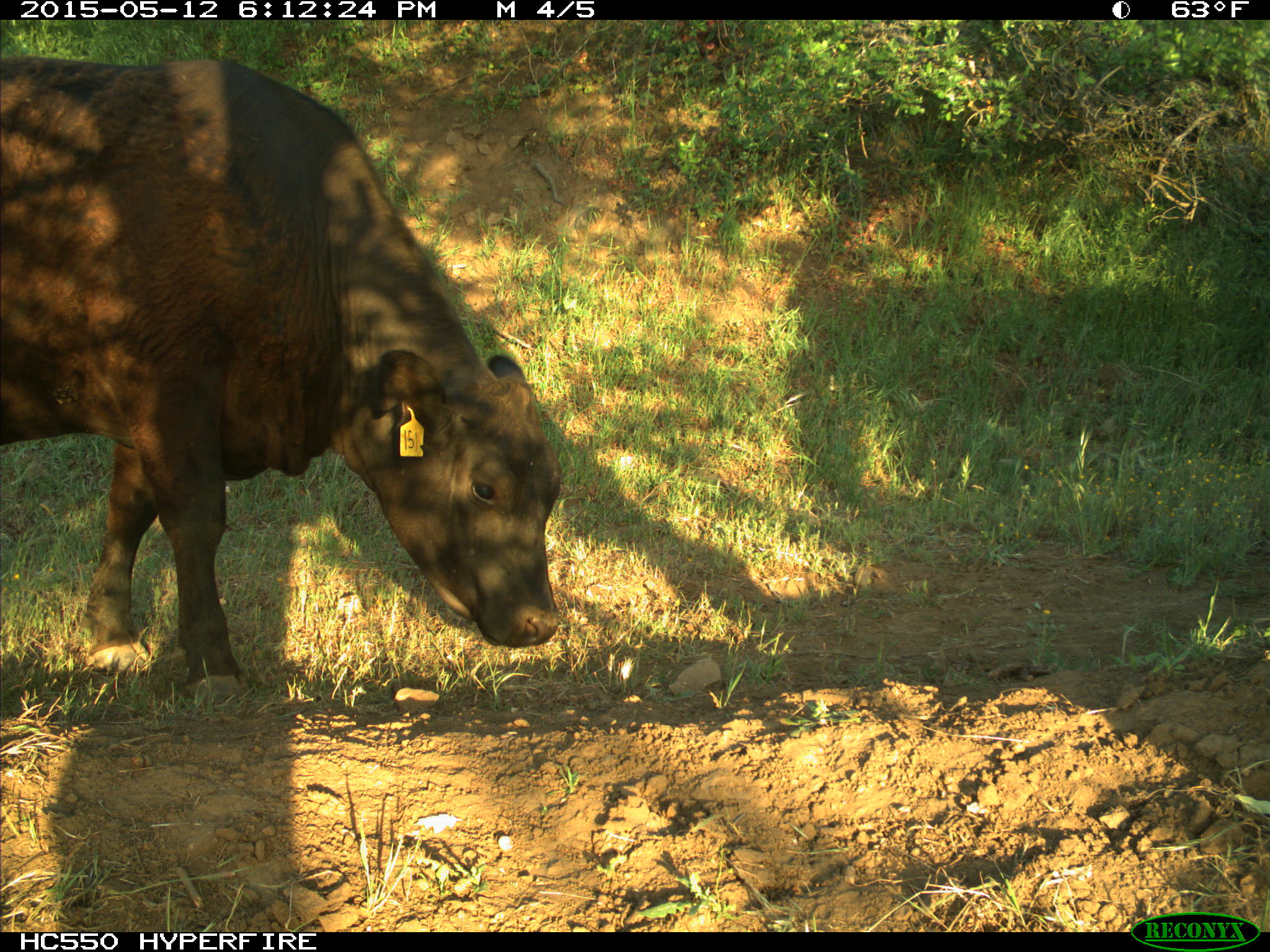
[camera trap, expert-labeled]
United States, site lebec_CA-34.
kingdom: Animalia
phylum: Chordata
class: Mammalia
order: Artiodactyla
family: Bovidae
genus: Bos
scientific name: Bos taurus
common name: domestic cow